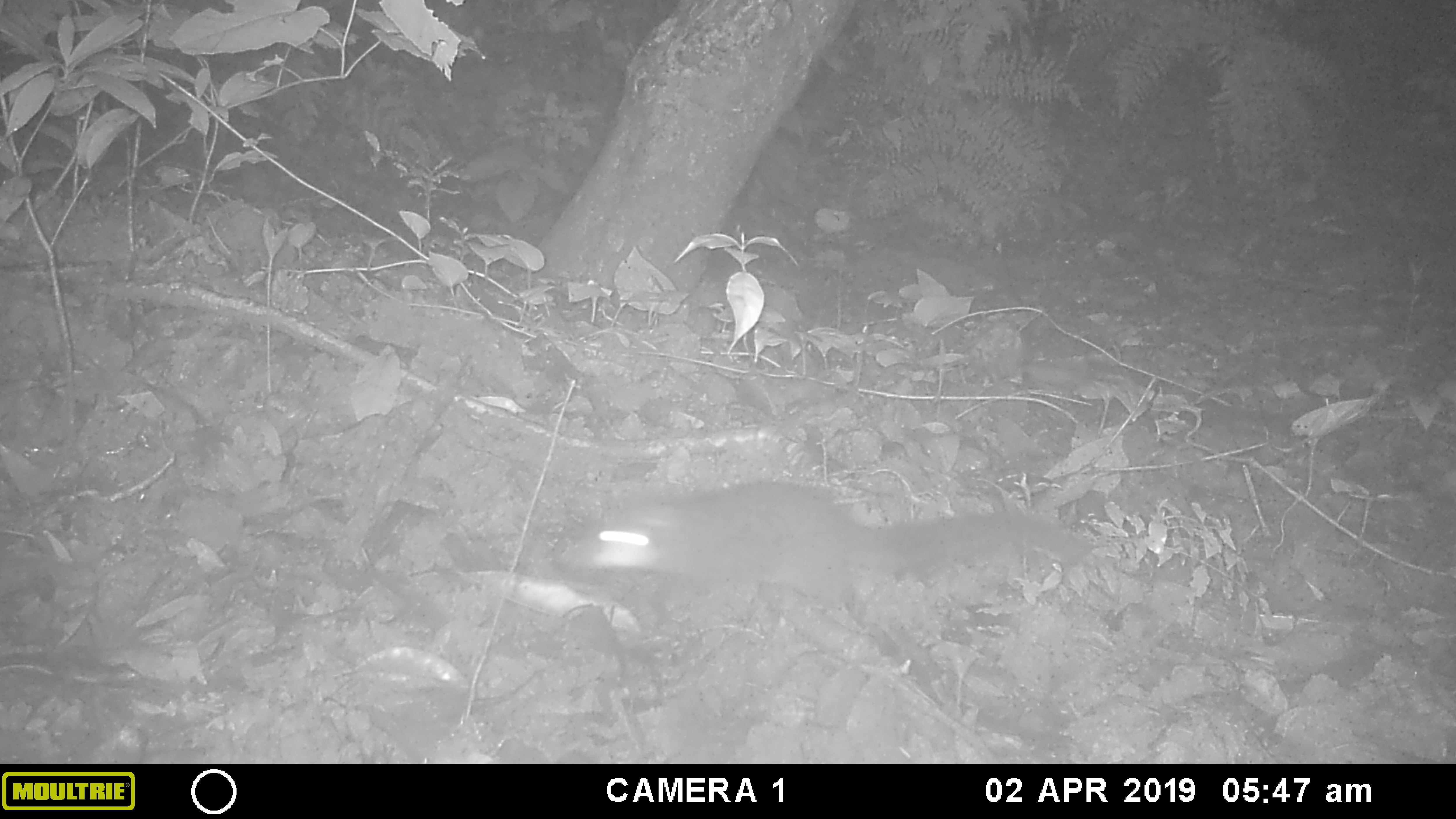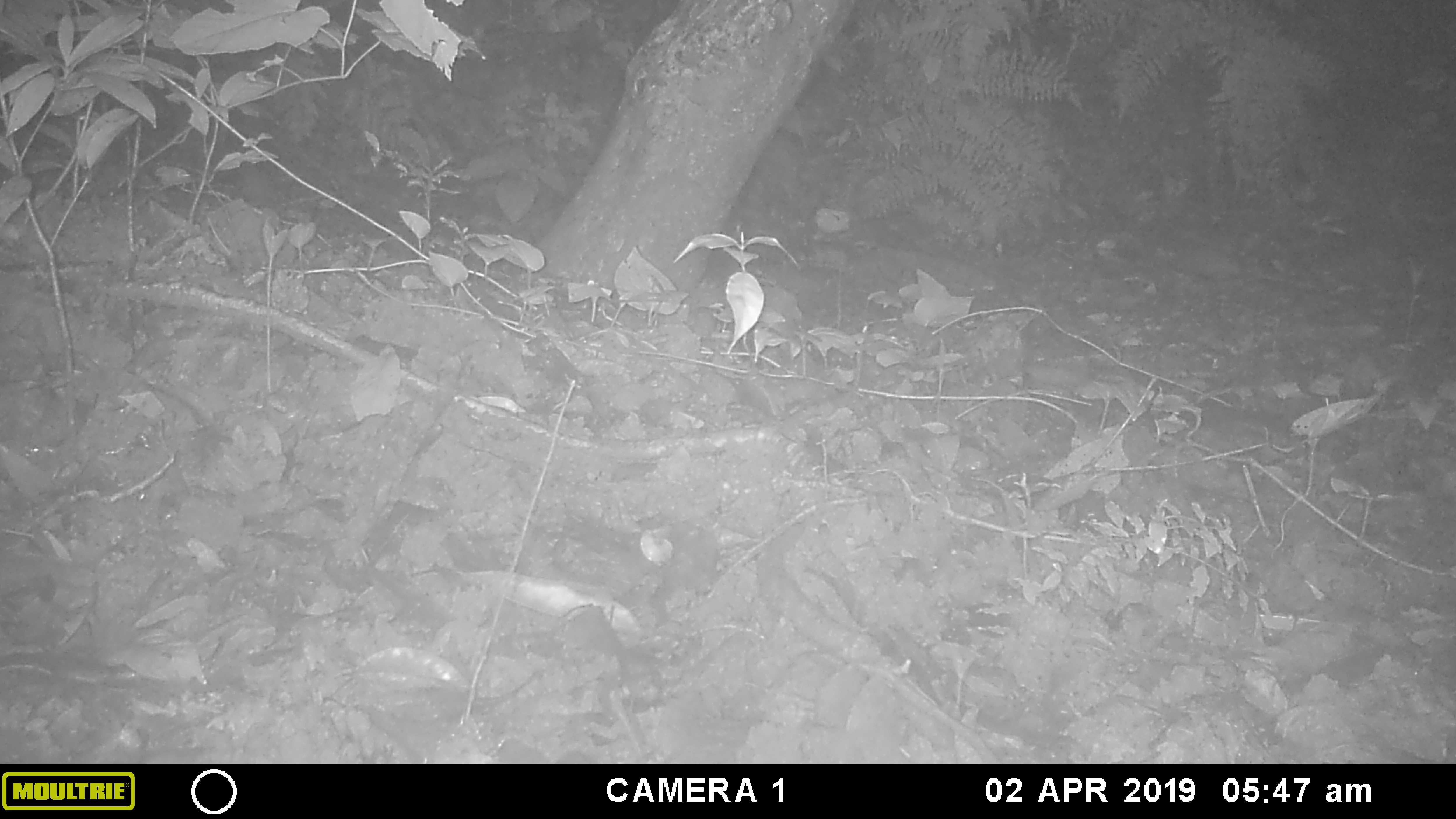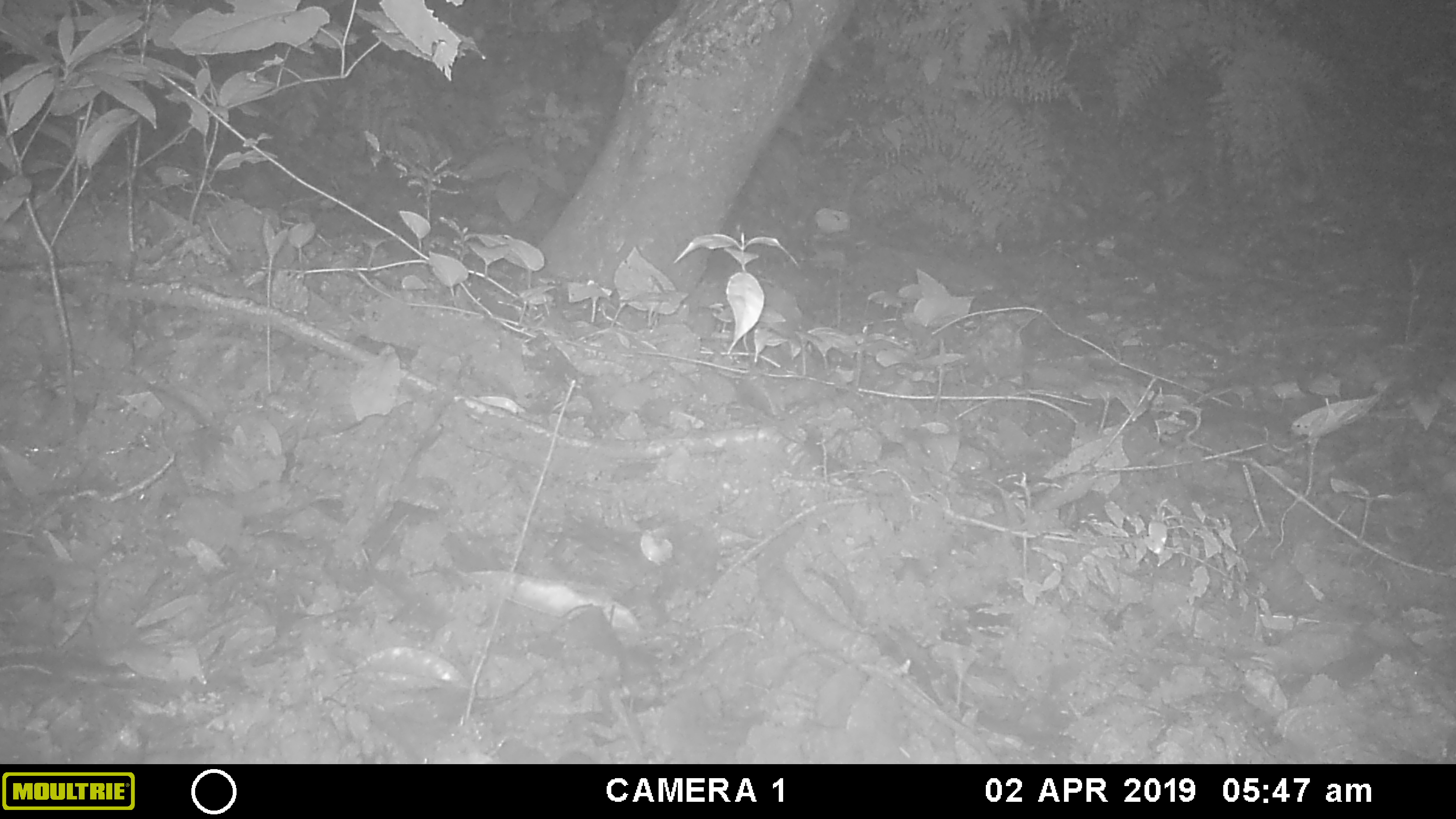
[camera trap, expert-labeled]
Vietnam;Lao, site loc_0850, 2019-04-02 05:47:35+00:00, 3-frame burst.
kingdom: Animalia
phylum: Chordata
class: Mammalia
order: Rodentia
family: Sciuridae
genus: Dremomys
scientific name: Dremomys rufigenis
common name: red-cheeked squirrel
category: red cheeked squirrel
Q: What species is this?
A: Red cheeked squirrel (red-cheeked squirrel) (Dremomys rufigenis).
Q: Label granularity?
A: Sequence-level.